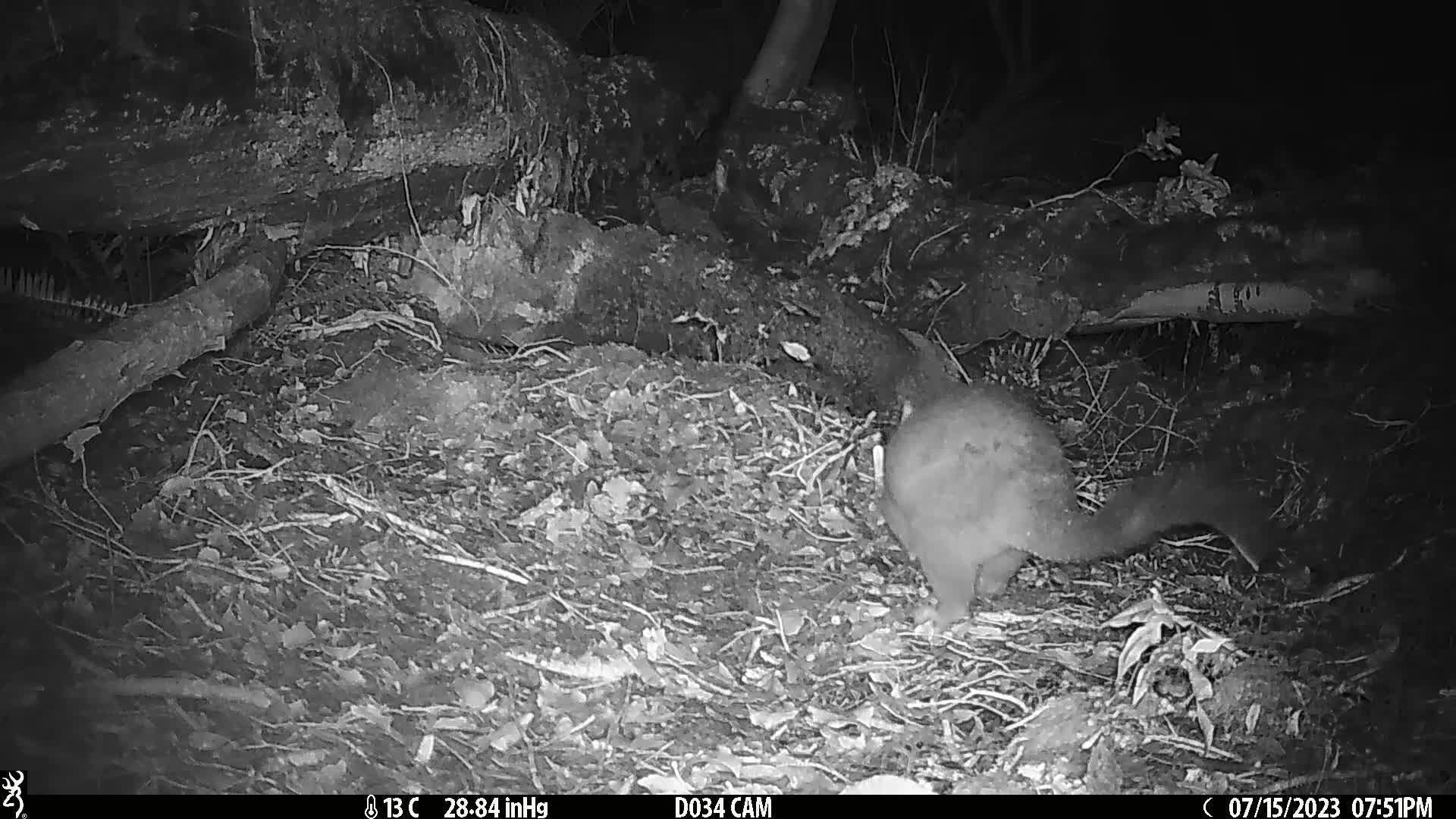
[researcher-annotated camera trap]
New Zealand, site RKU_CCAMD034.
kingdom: Animalia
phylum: Chordata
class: Mammalia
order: Diprotodontia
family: Phalangeridae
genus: Trichosurus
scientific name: Trichosurus vulpecula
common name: common brushtail possum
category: possum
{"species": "possum (common brushtail possum) (Trichosurus vulpecula)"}